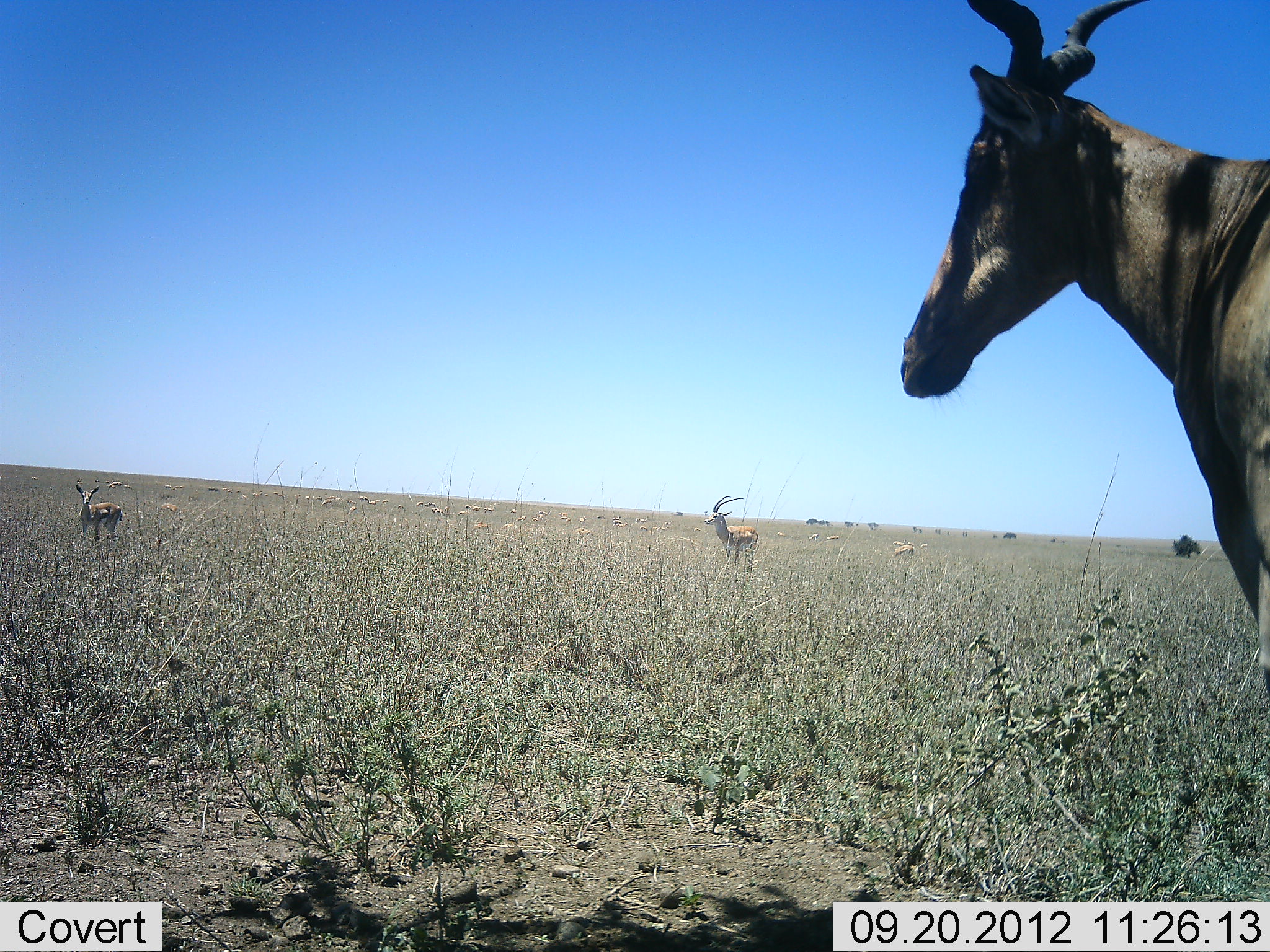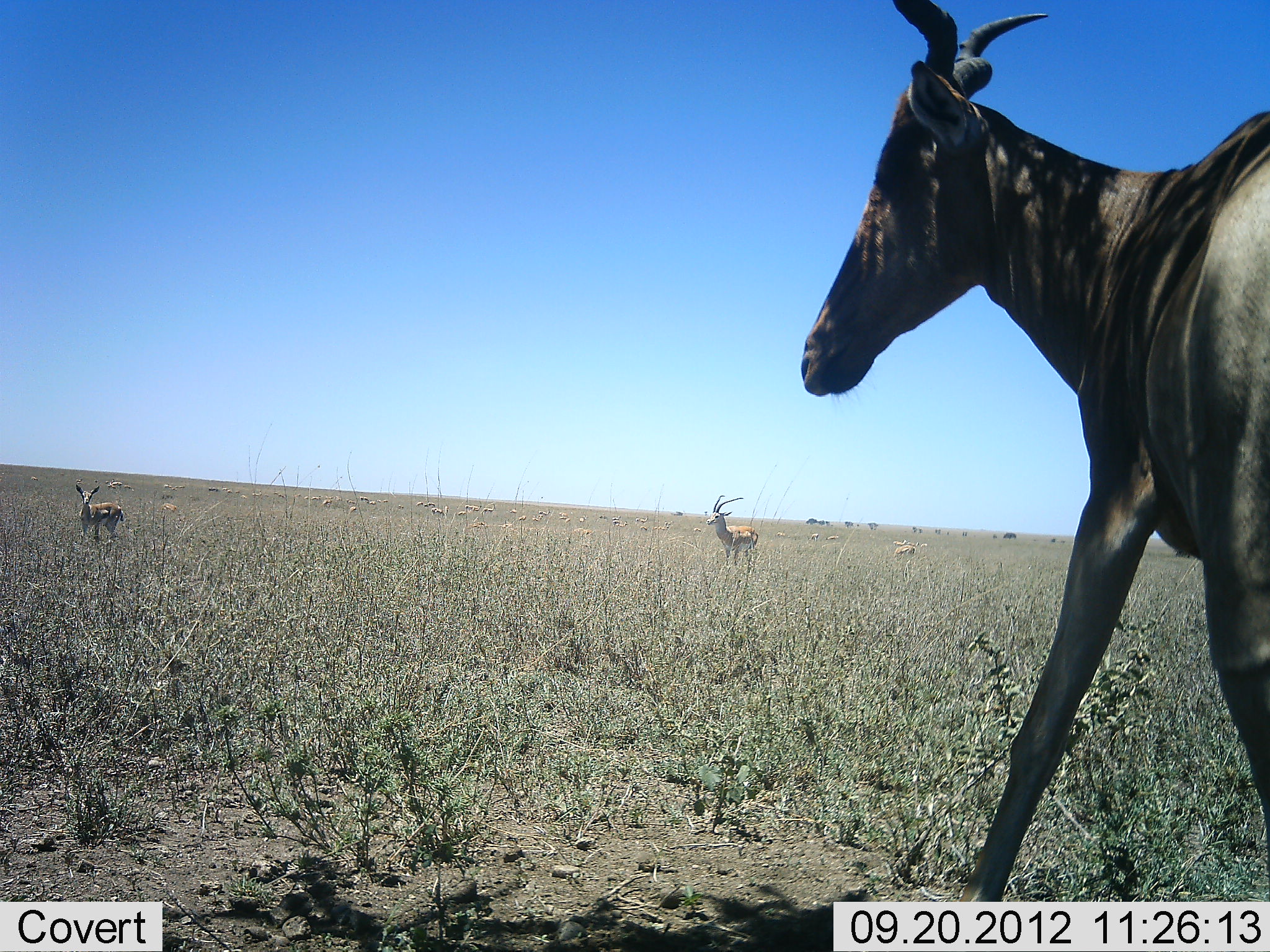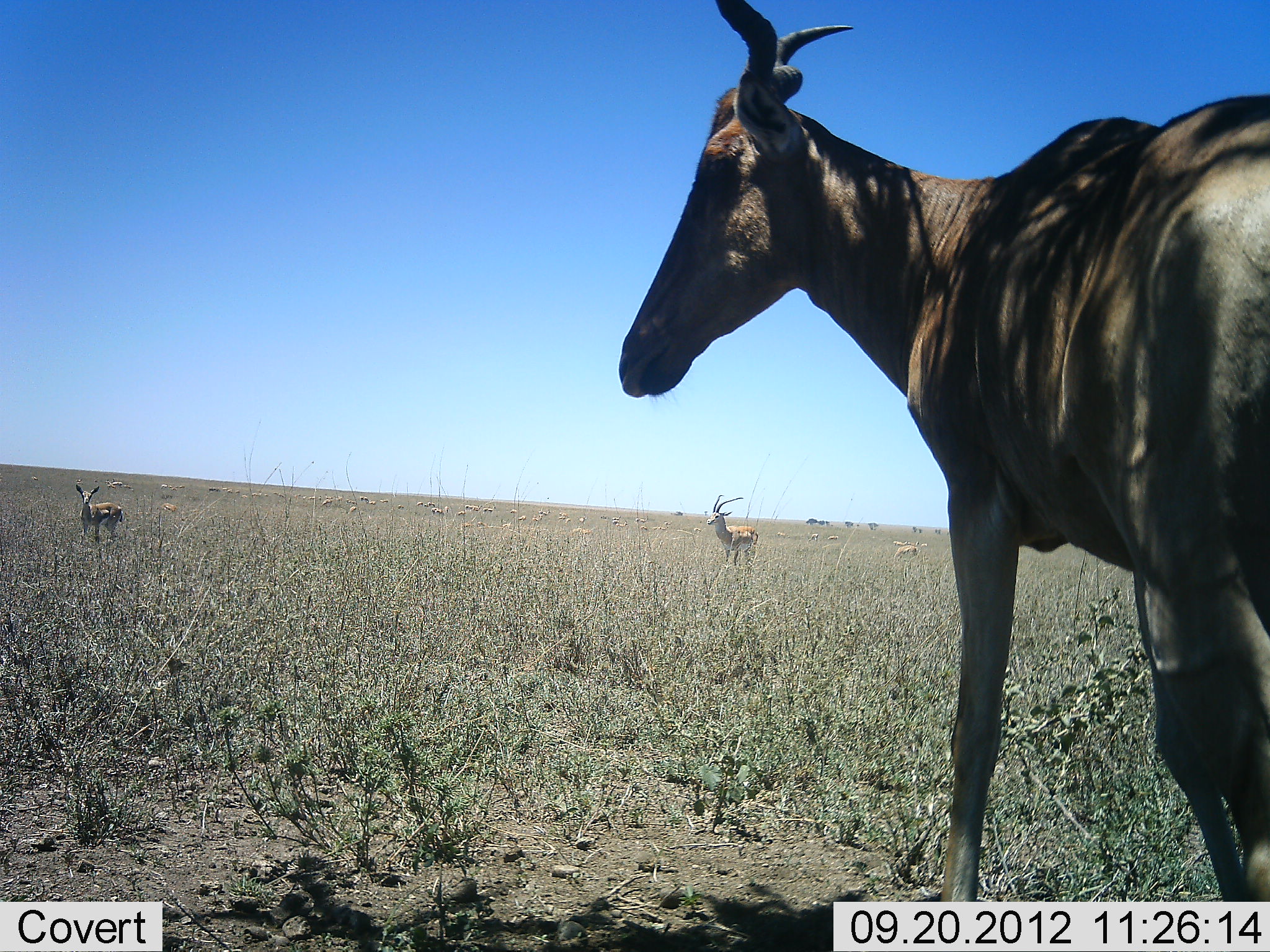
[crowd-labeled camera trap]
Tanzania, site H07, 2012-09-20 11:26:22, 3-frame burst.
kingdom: Animalia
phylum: Chordata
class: Mammalia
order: Artiodactyla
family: Bovidae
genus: Eudorcas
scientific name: Eudorcas thomsonii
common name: thomson's gazelle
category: gazellethomsons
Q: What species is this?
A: Gazellethomsons (thomson's gazelle) (Eudorcas thomsonii).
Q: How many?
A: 2.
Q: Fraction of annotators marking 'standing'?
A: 92%.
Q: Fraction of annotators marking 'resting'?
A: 0%.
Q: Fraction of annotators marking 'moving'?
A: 8%.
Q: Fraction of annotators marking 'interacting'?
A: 0%.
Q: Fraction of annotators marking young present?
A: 8%.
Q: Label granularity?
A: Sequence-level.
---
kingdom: Animalia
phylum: Chordata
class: Mammalia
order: Artiodactyla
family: Bovidae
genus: Alcelaphus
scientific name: Alcelaphus buselaphus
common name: hartebeest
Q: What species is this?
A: Hartebeest (Alcelaphus buselaphus).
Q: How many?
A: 1.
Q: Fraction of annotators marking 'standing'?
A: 21%.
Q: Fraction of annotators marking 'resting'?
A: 0%.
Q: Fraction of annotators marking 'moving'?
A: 79%.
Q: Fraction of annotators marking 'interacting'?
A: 0%.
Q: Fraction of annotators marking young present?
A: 0%.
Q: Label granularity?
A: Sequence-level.